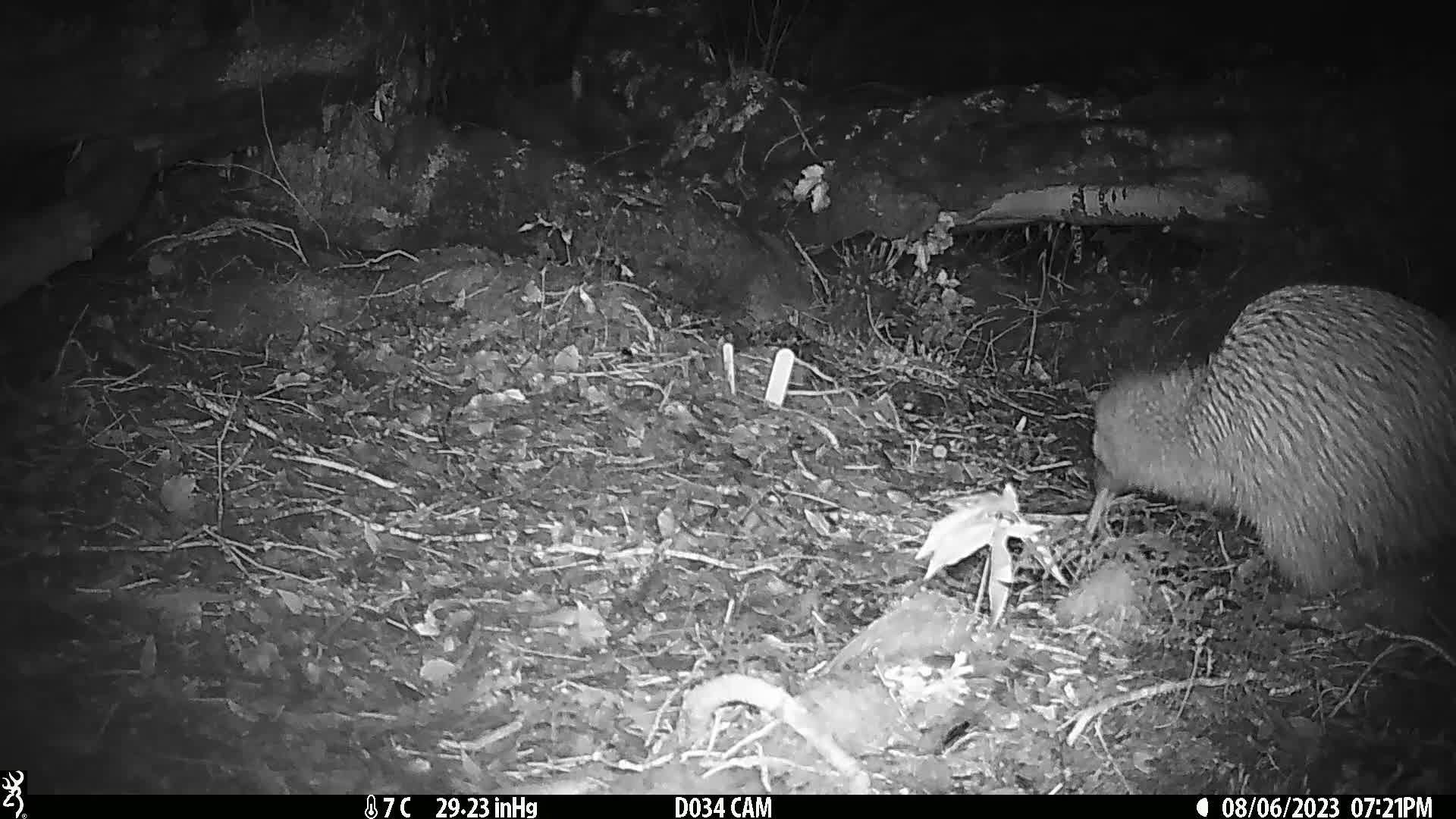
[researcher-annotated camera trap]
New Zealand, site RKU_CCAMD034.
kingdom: Animalia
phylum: Chordata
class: Aves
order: Apterygiformes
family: Apterygidae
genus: Apteryx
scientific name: Apteryx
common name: kiwi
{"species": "kiwi (Apteryx)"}